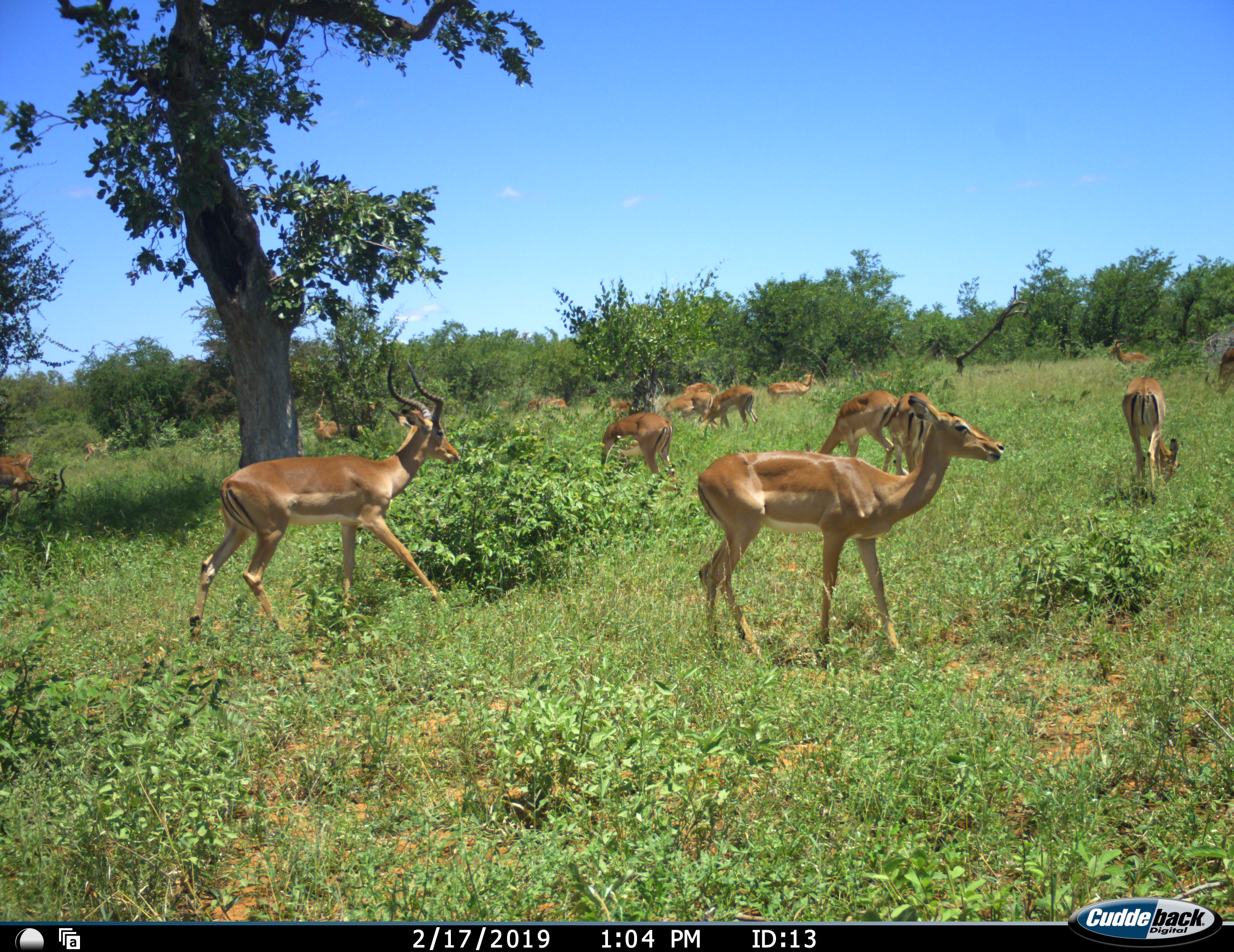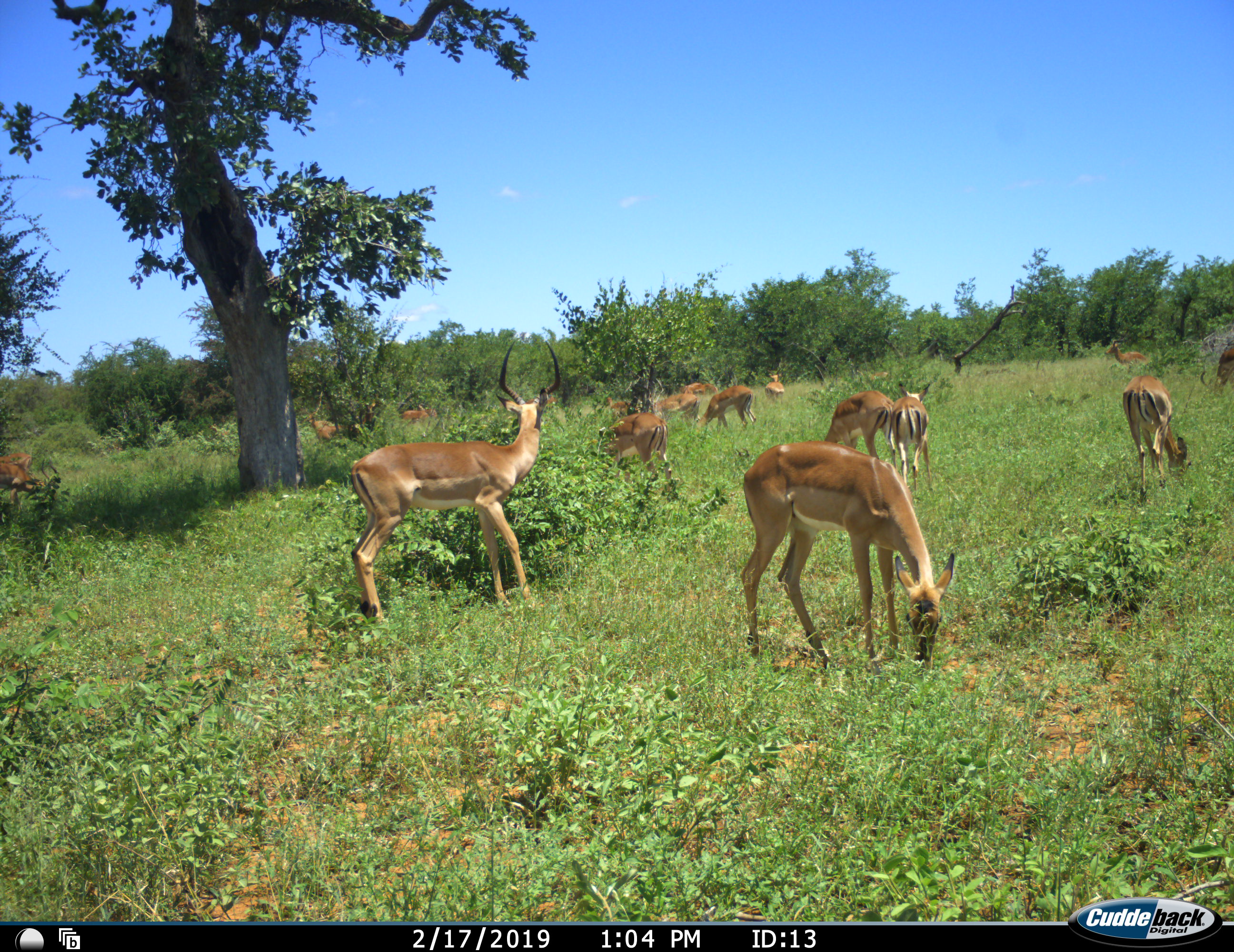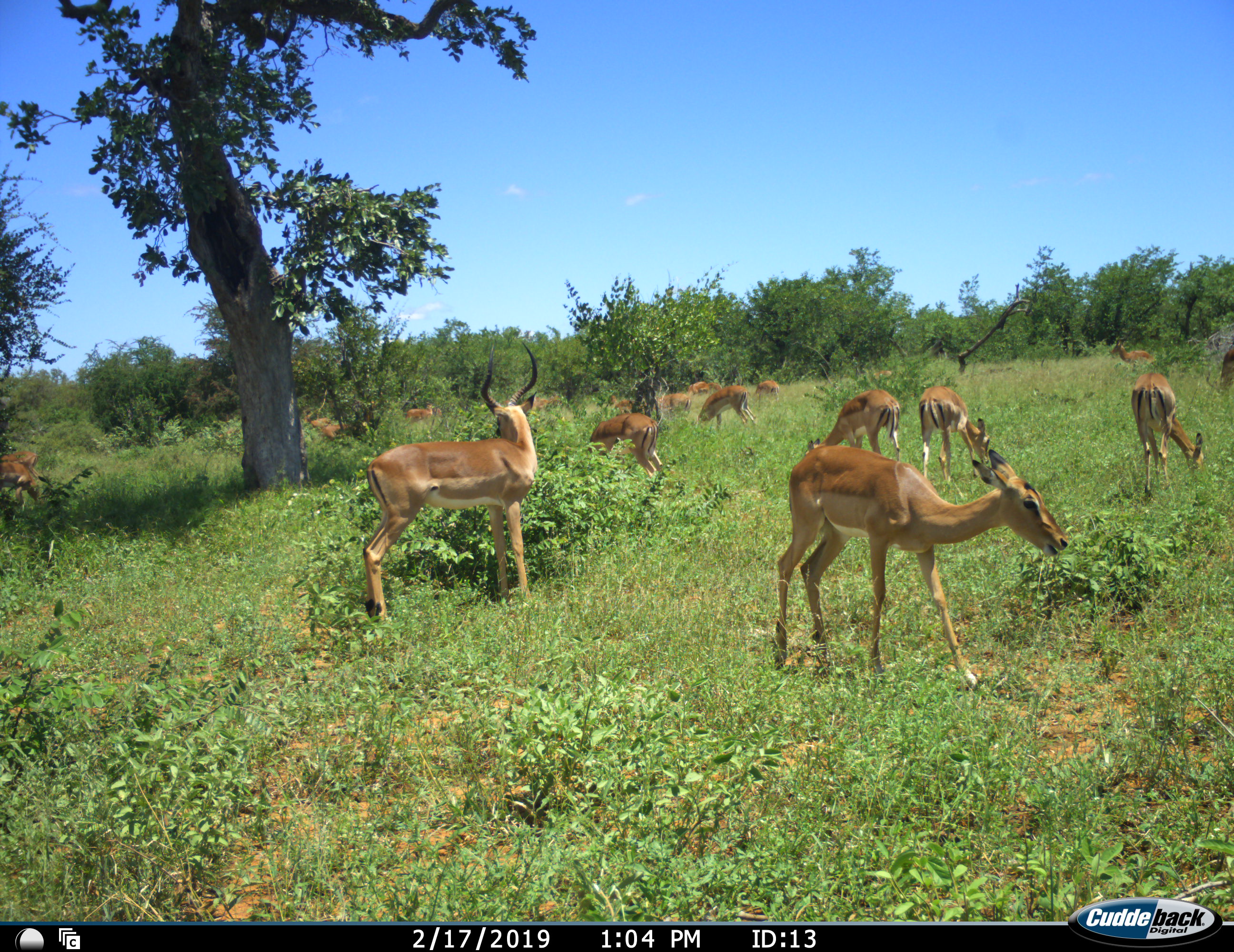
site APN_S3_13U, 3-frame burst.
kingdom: Animalia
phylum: Chordata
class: Mammalia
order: Artiodactyla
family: Bovidae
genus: Aepyceros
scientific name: Aepyceros melampus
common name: impala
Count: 11-50.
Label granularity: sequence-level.